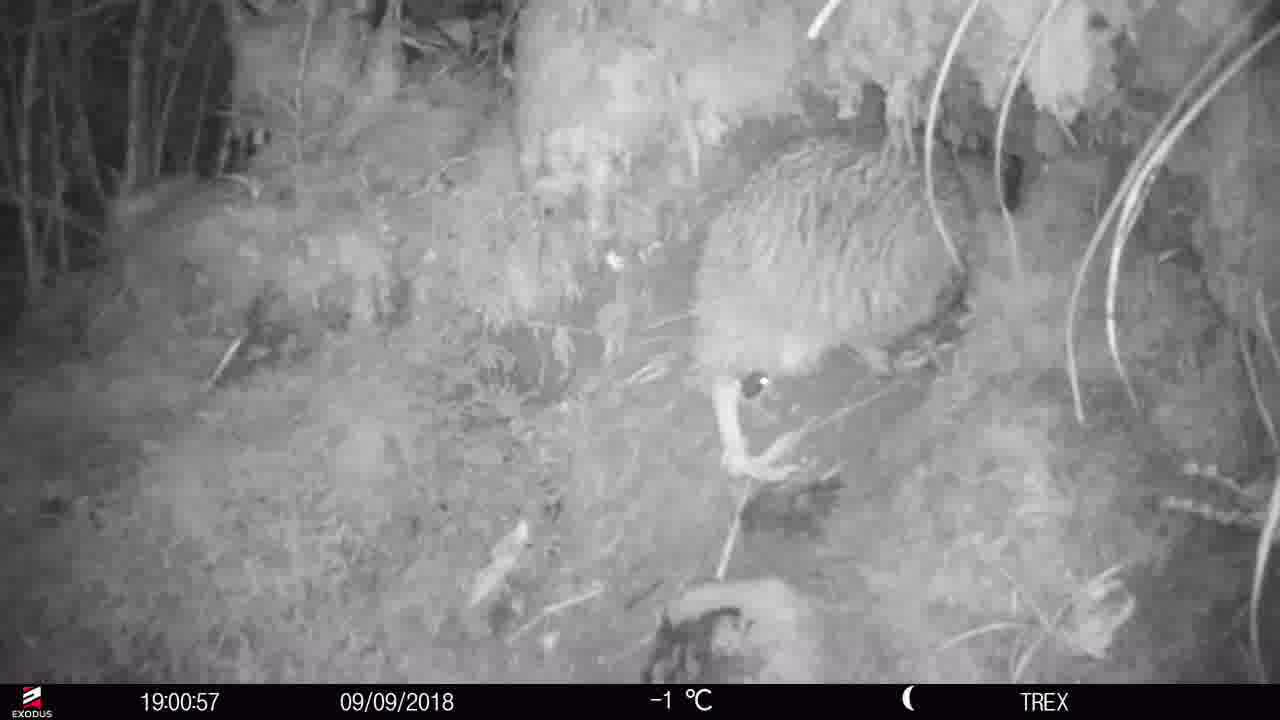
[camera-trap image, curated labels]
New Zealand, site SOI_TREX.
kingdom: Animalia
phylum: Chordata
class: Aves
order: Apterygiformes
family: Apterygidae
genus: Apteryx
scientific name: Apteryx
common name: kiwi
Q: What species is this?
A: Kiwi (Apteryx).